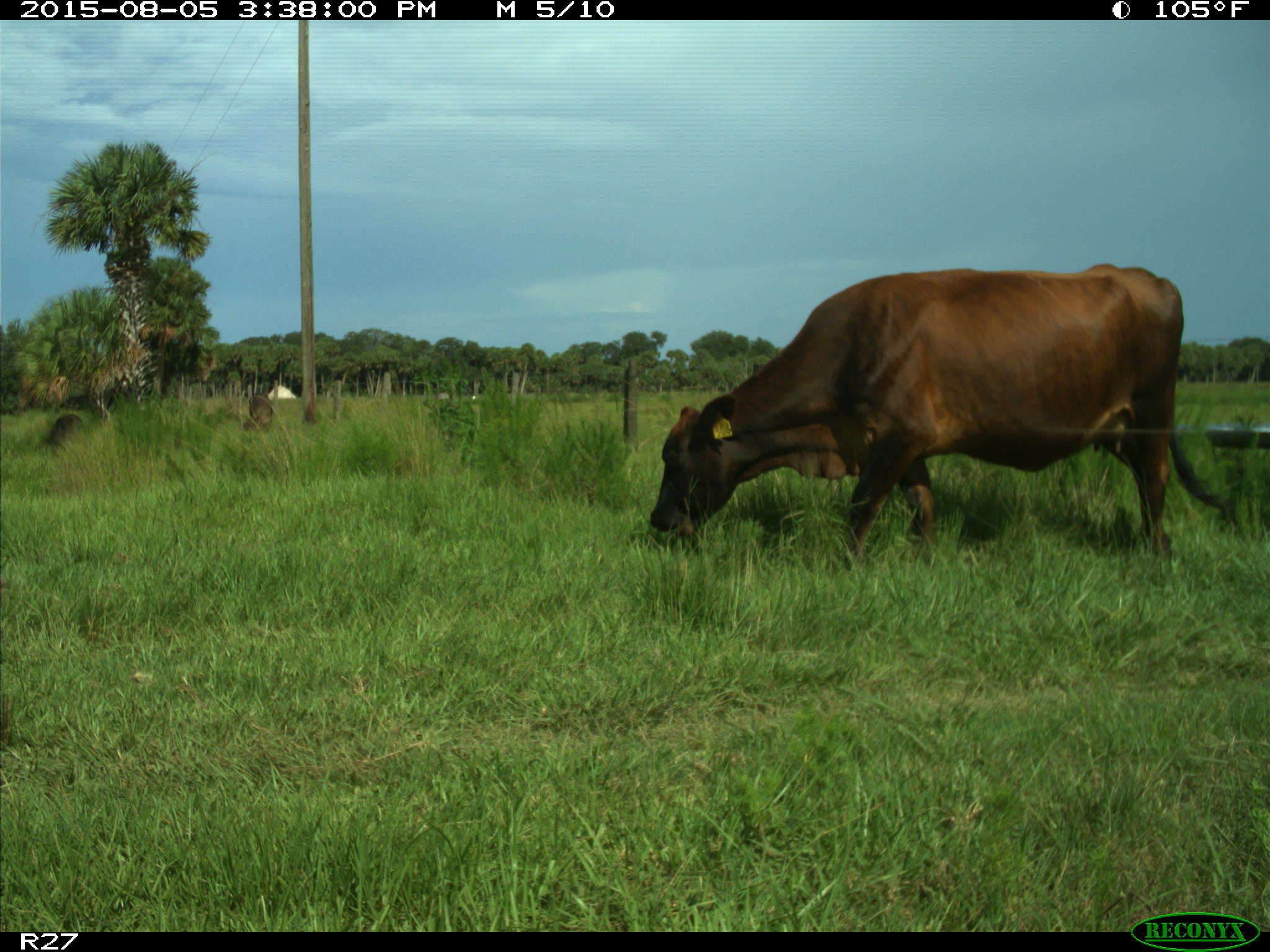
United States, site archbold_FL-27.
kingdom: Animalia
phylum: Chordata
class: Mammalia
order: Artiodactyla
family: Bovidae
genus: Bos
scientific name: Bos taurus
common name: domestic cow